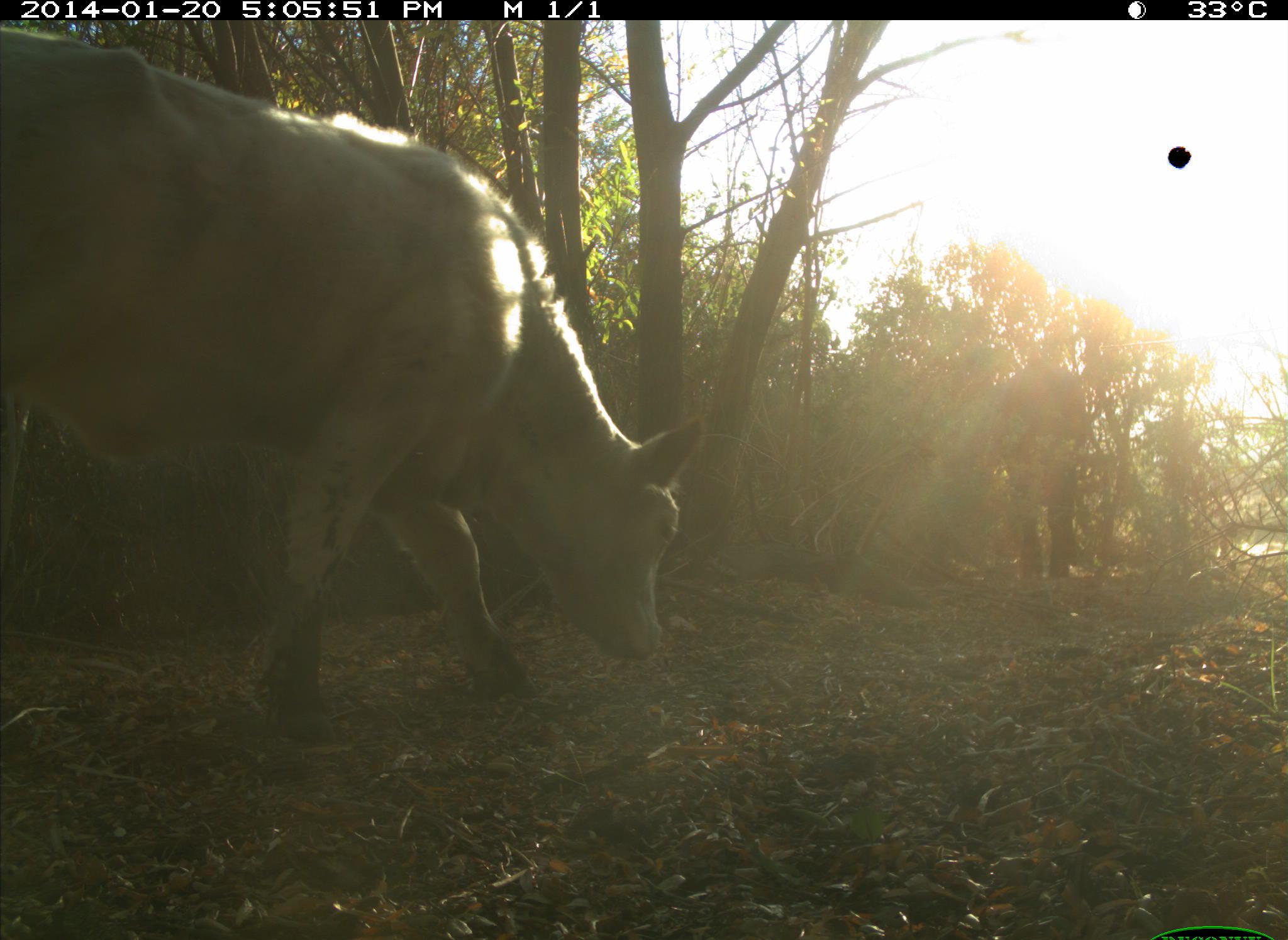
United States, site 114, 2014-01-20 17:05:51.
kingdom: Animalia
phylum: Chordata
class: Mammalia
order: Artiodactyla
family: Bovidae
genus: Bos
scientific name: Bos taurus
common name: cow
Cow (Bos taurus).